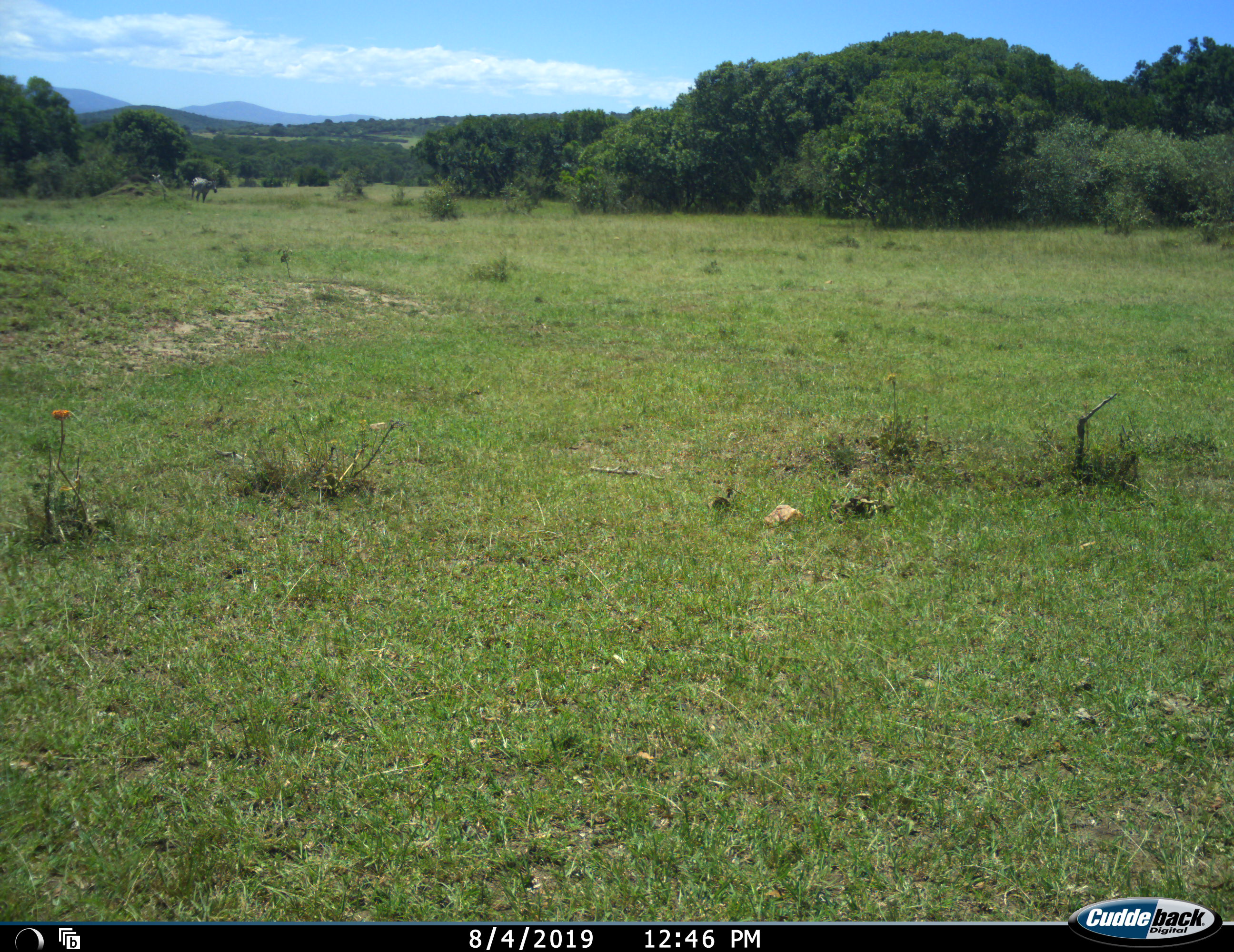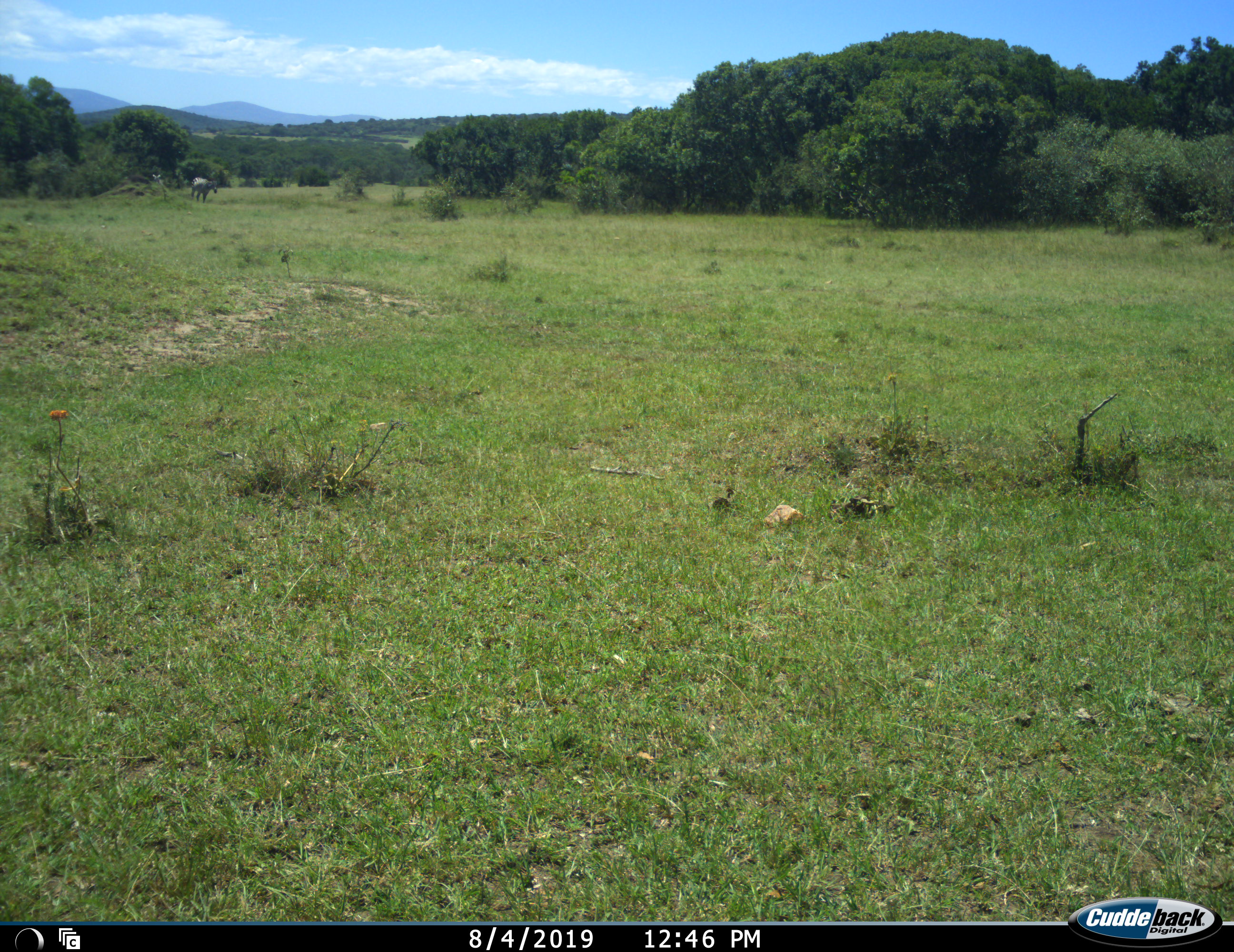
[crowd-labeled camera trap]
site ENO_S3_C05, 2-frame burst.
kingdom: Animalia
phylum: Chordata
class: Mammalia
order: Perissodactyla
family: Equidae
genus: Equus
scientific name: Equus quagga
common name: plains zebra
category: zebraplains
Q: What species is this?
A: Zebraplains (plains zebra) (Equus quagga).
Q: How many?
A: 2.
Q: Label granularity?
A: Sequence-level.